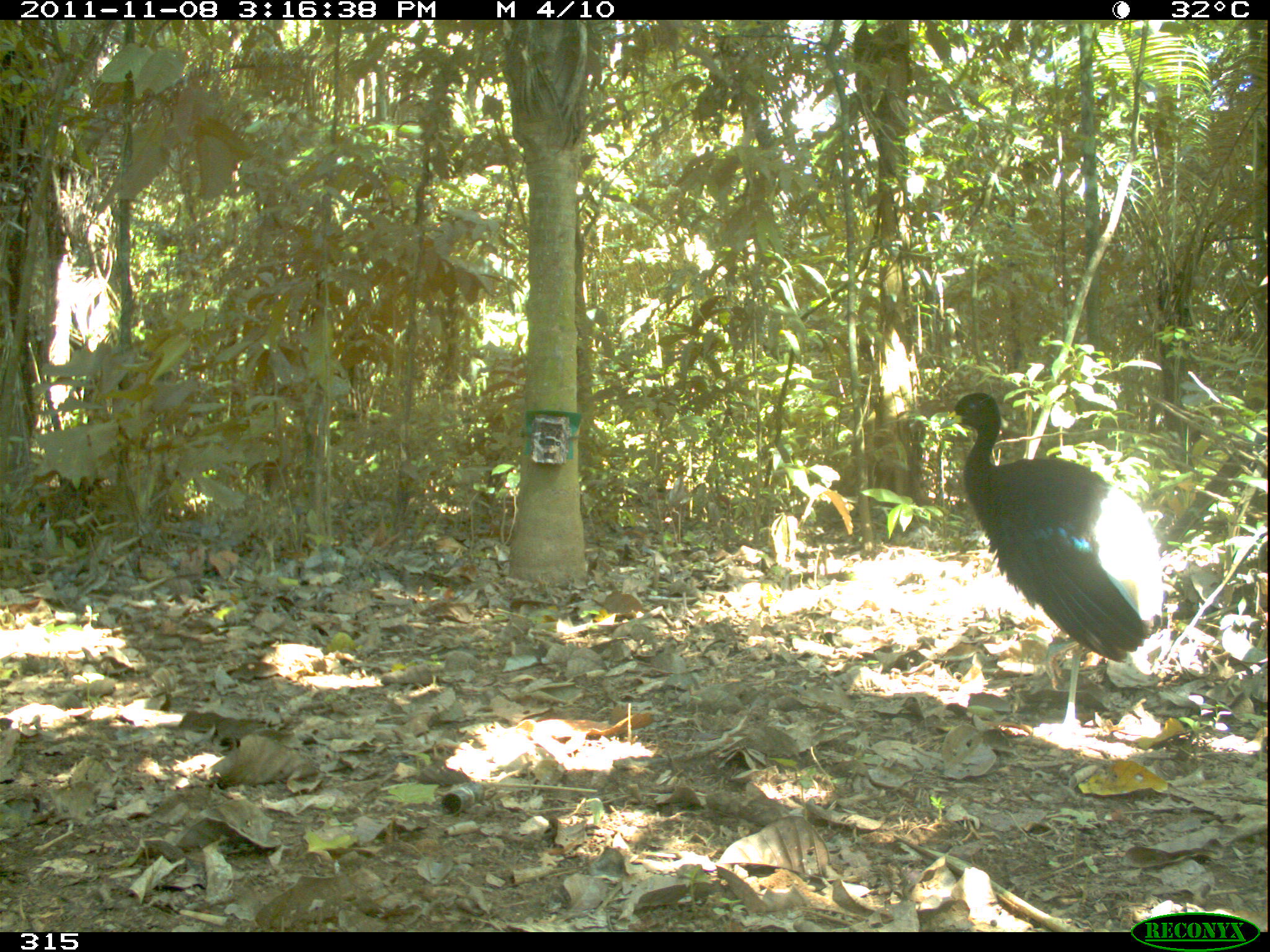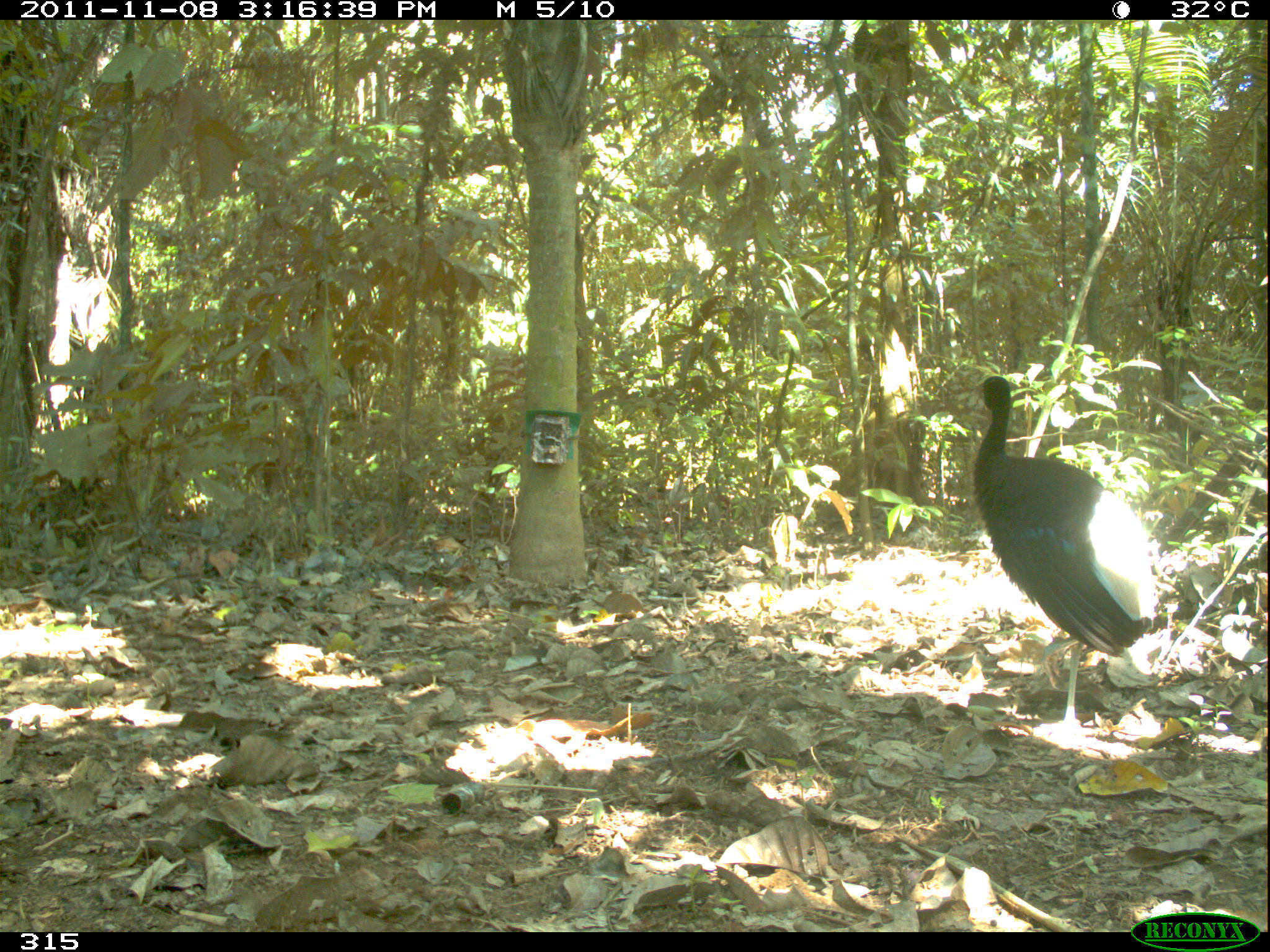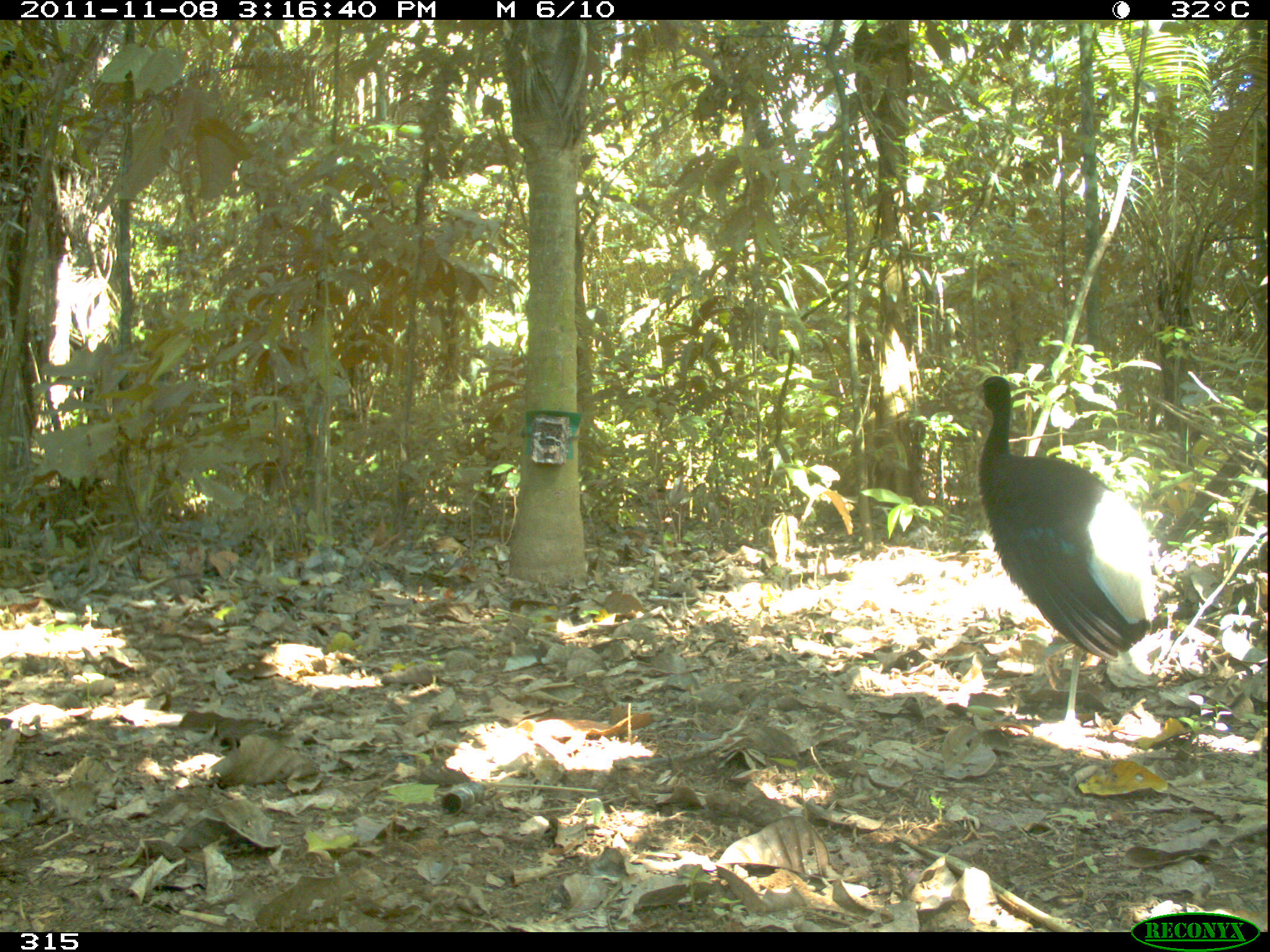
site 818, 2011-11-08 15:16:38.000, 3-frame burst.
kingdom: Animalia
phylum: Chordata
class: Aves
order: Gruiformes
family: Psophiidae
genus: Psophia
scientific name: Psophia leucoptera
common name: pale-winged trumpeter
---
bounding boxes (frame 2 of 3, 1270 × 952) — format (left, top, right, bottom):
psophia leucoptera: (943, 369, 1159, 737)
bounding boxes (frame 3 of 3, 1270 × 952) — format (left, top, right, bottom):
psophia leucoptera: (972, 372, 1154, 735)